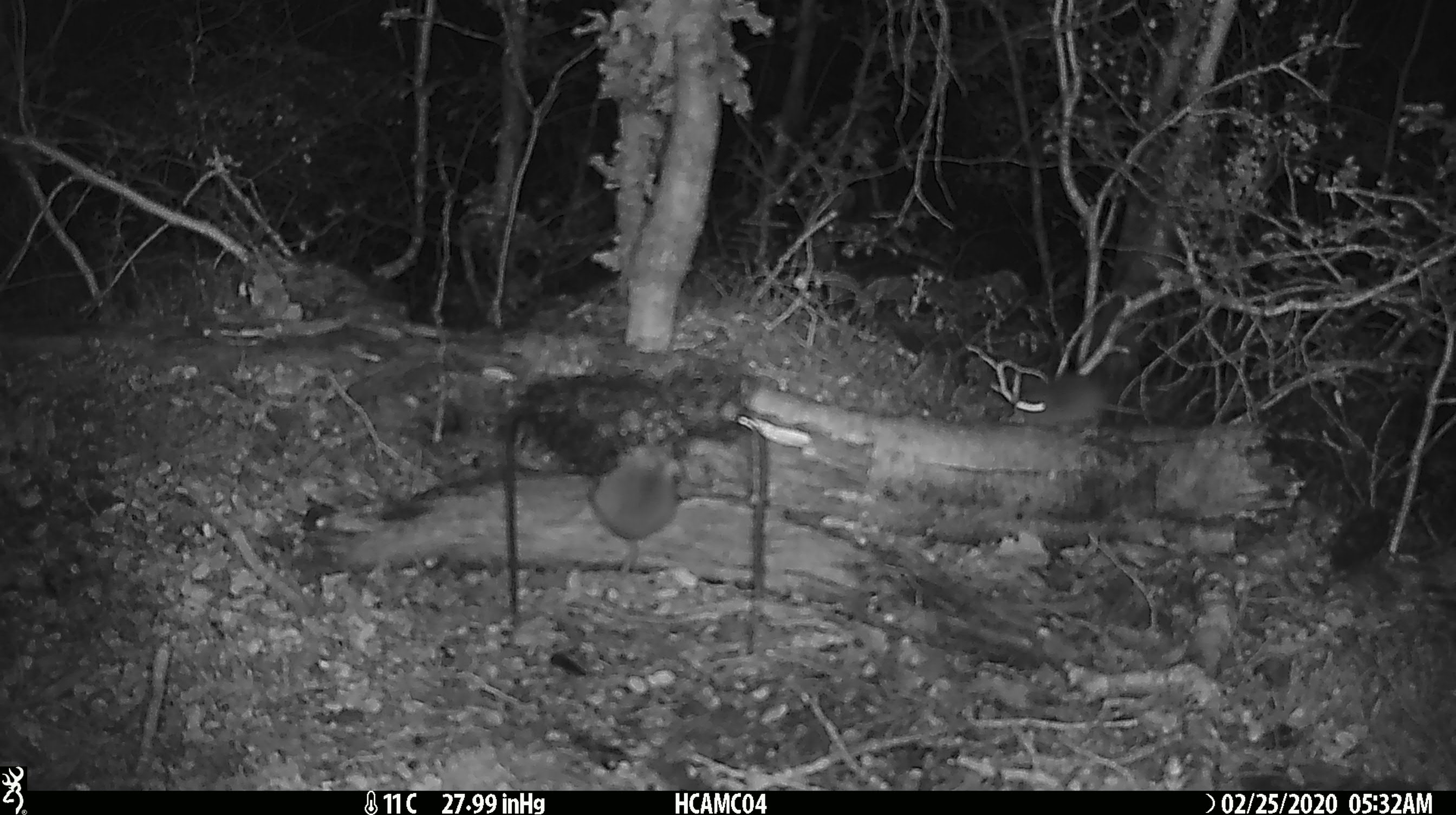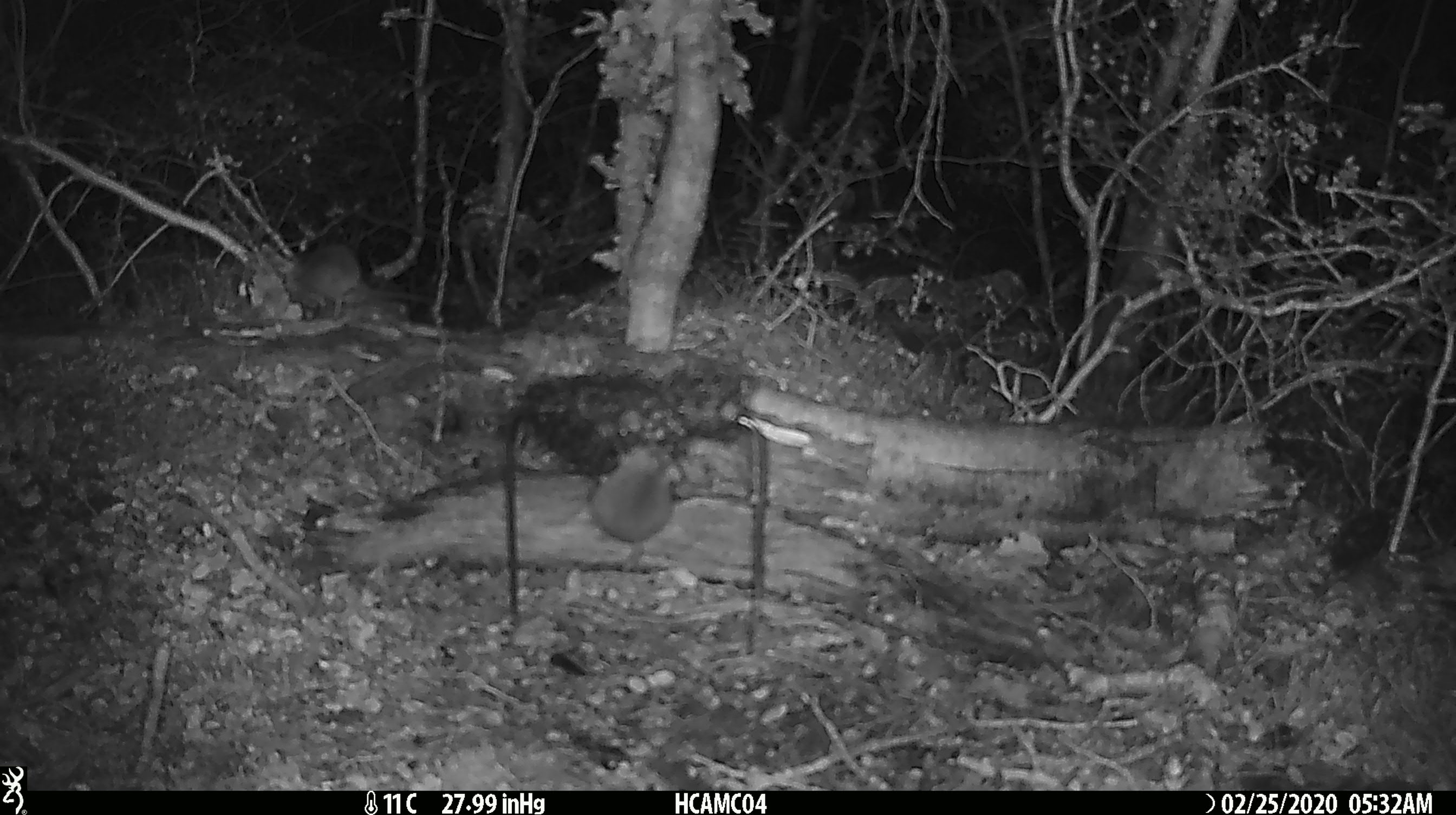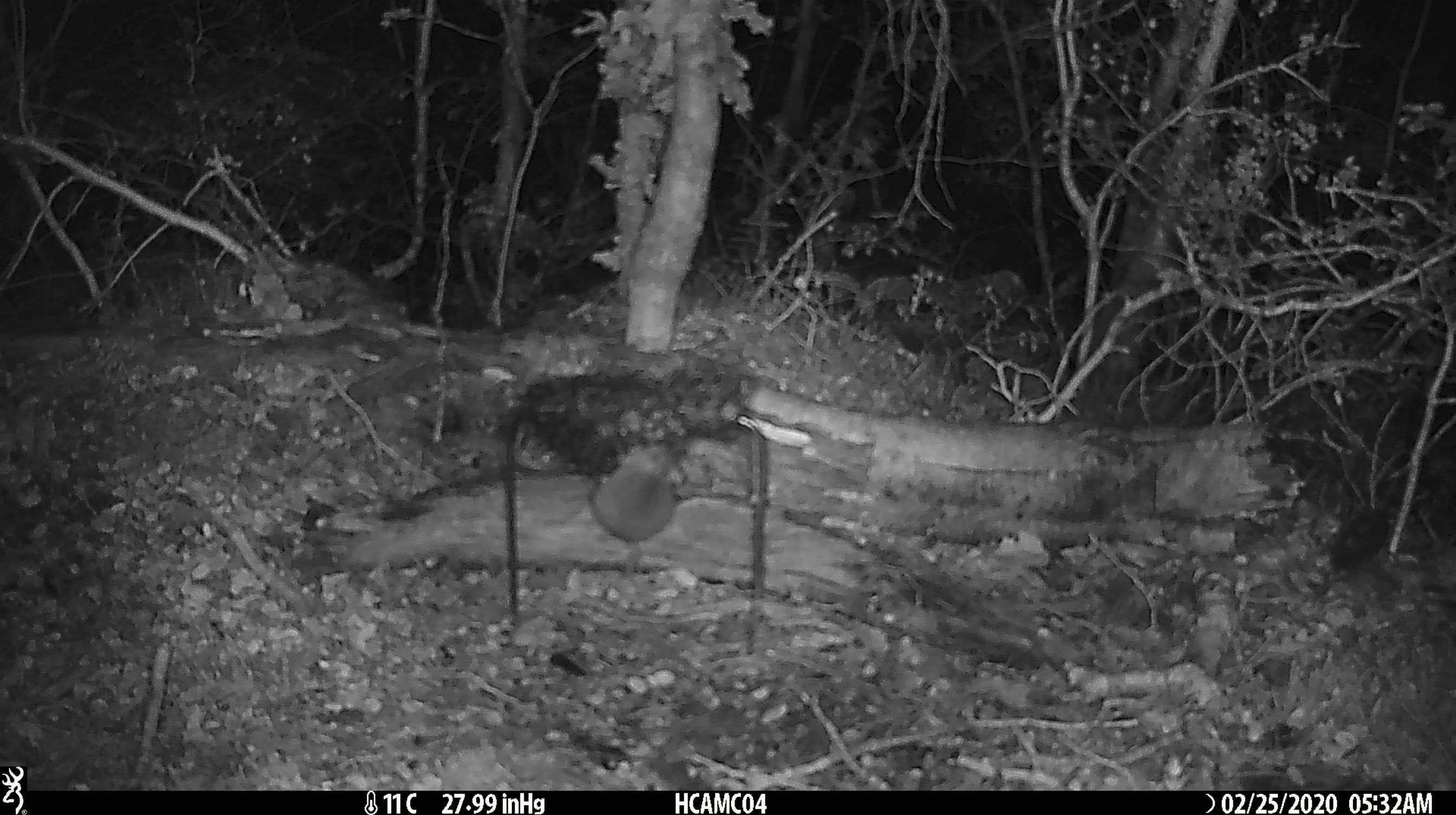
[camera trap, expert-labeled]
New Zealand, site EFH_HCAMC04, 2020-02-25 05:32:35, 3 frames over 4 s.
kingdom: Animalia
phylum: Chordata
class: Mammalia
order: Rodentia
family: Muridae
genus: Mus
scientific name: Mus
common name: mouse